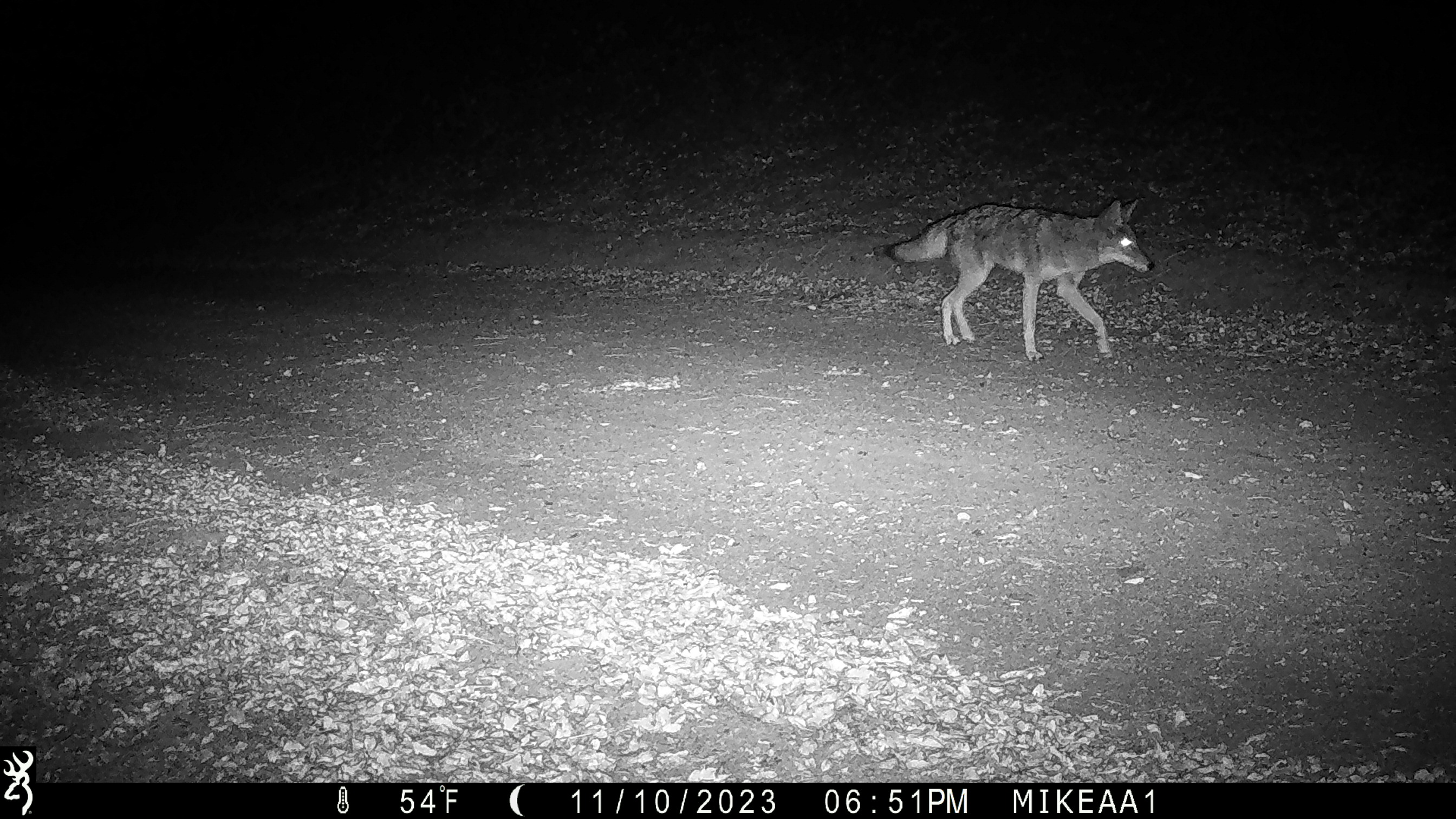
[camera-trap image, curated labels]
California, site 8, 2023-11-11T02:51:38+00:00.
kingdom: Animalia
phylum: Chordata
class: Mammalia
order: Carnivora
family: Canidae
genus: Canis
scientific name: Canis latrans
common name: coyote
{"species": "coyote (Canis latrans)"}